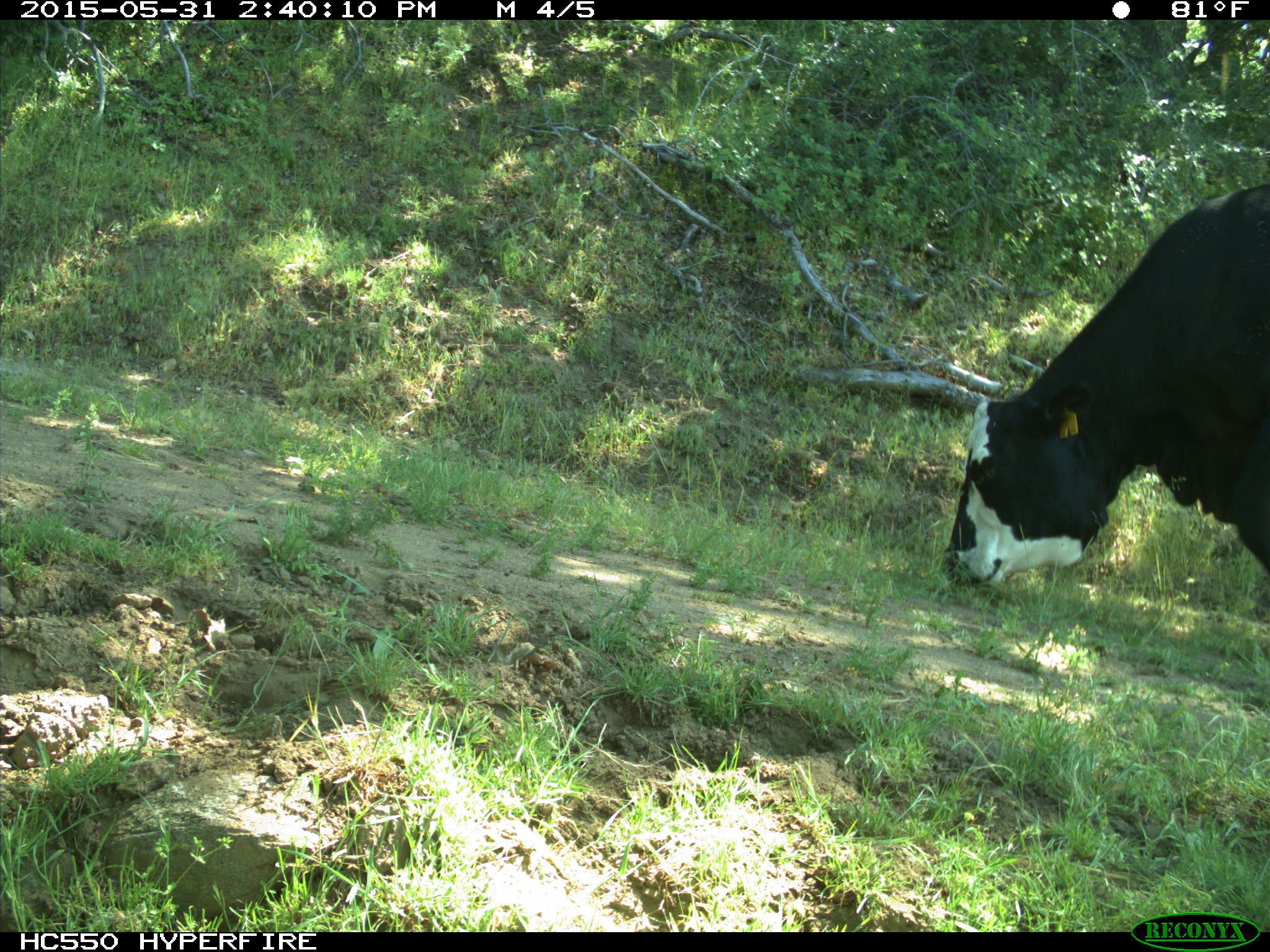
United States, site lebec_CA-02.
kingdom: Animalia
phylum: Chordata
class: Mammalia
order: Artiodactyla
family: Bovidae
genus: Bos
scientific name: Bos taurus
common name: domestic cow